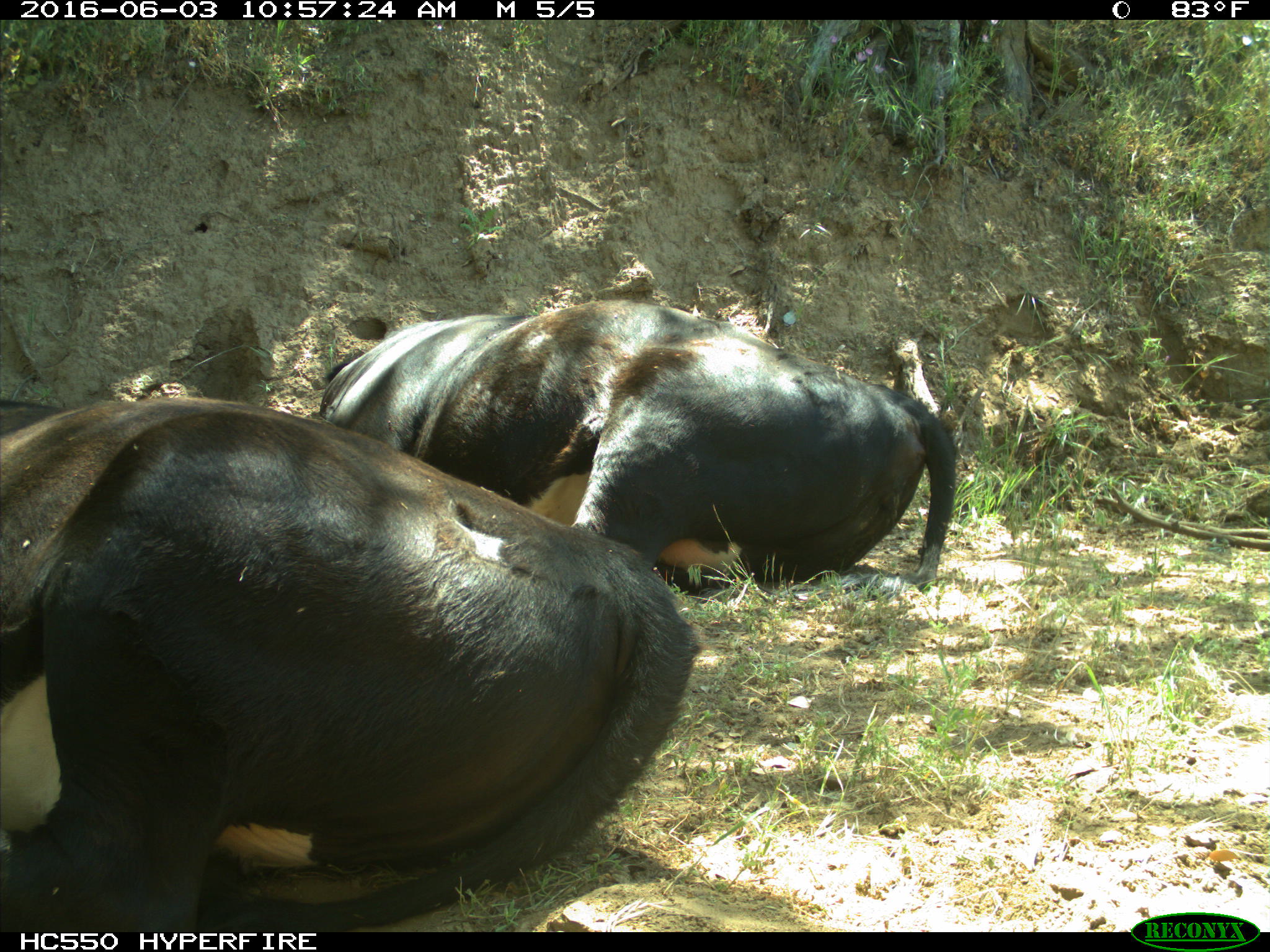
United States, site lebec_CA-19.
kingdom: Animalia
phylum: Chordata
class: Mammalia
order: Artiodactyla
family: Bovidae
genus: Bos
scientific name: Bos taurus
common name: domestic cow